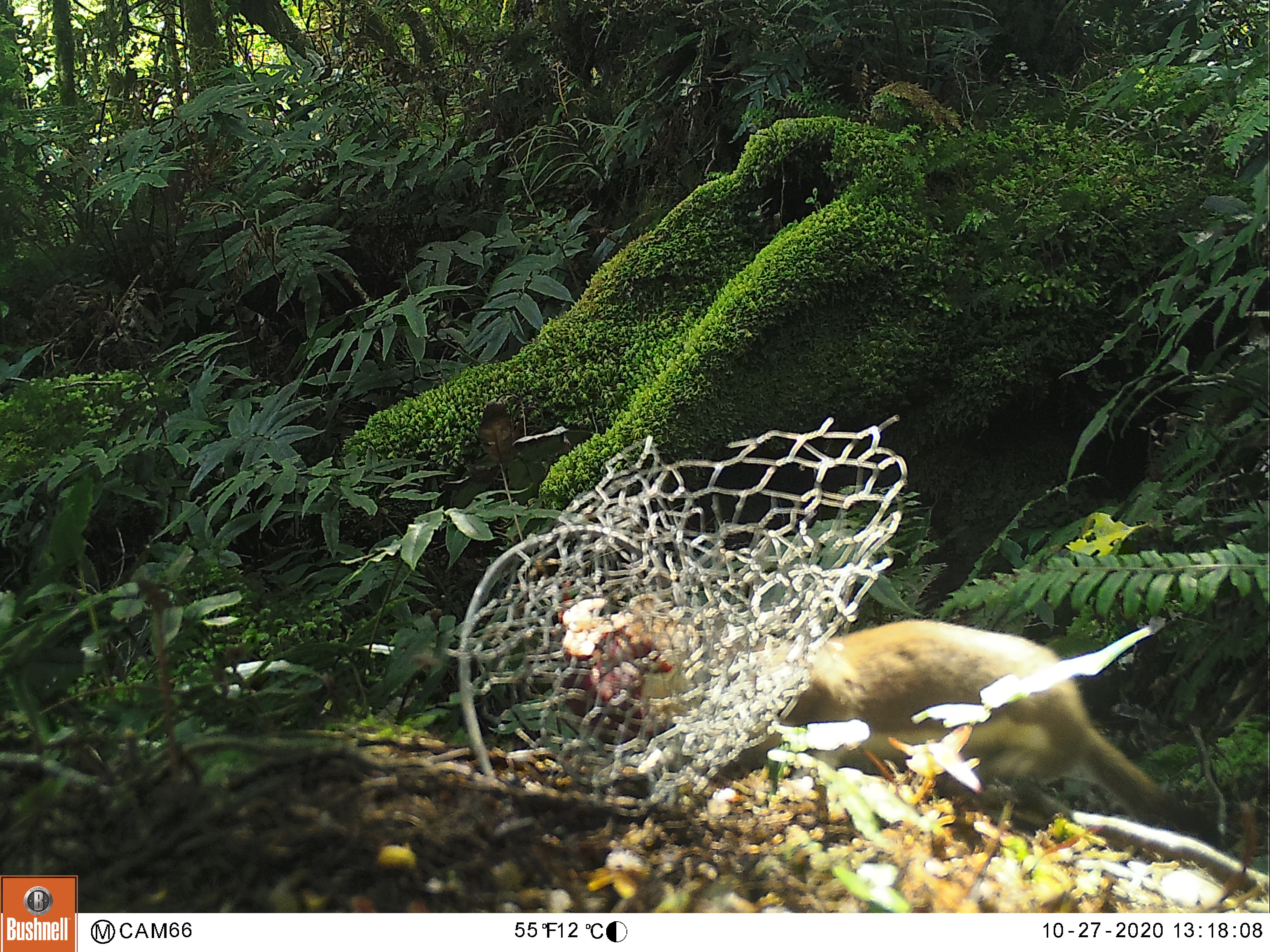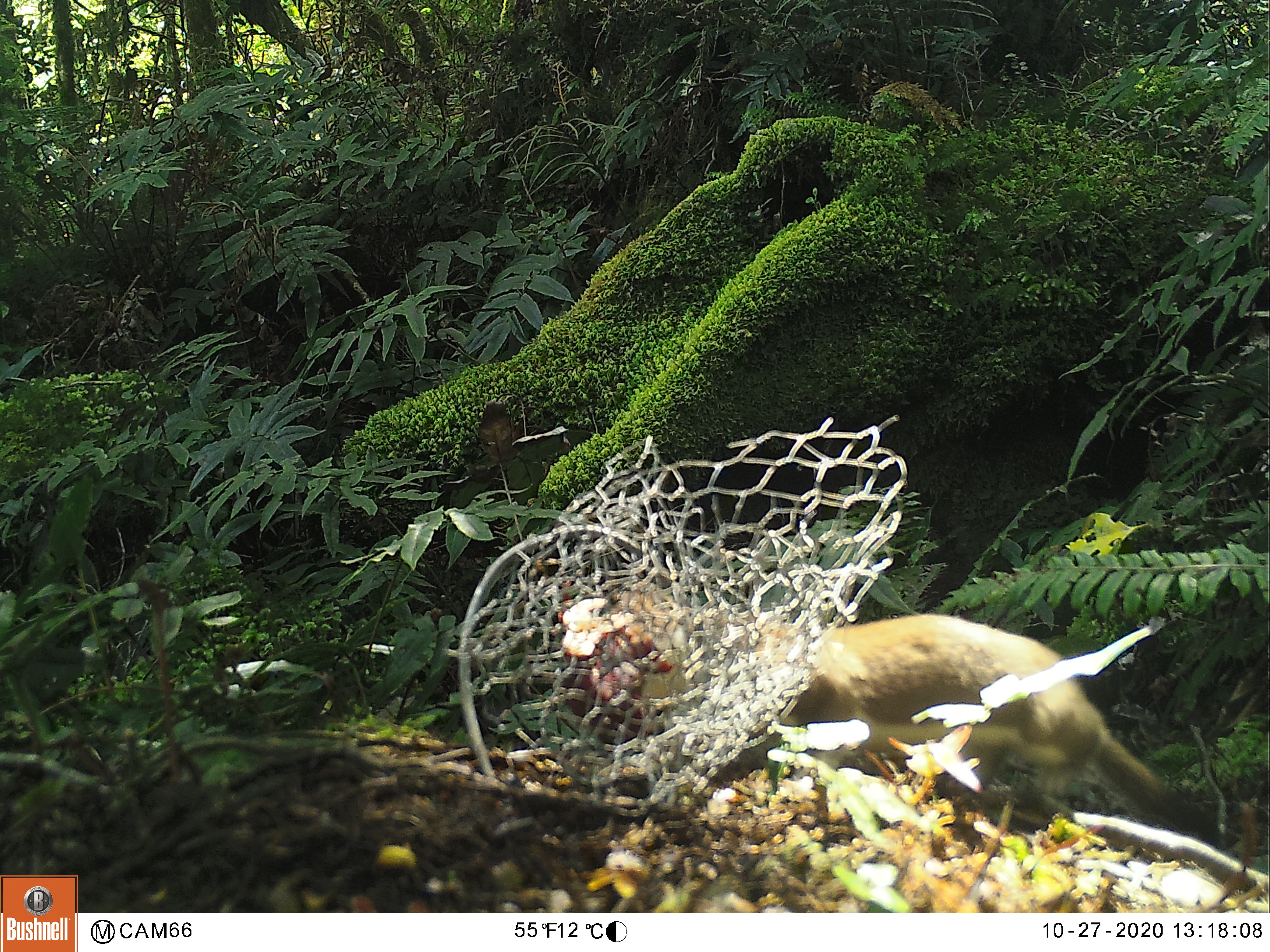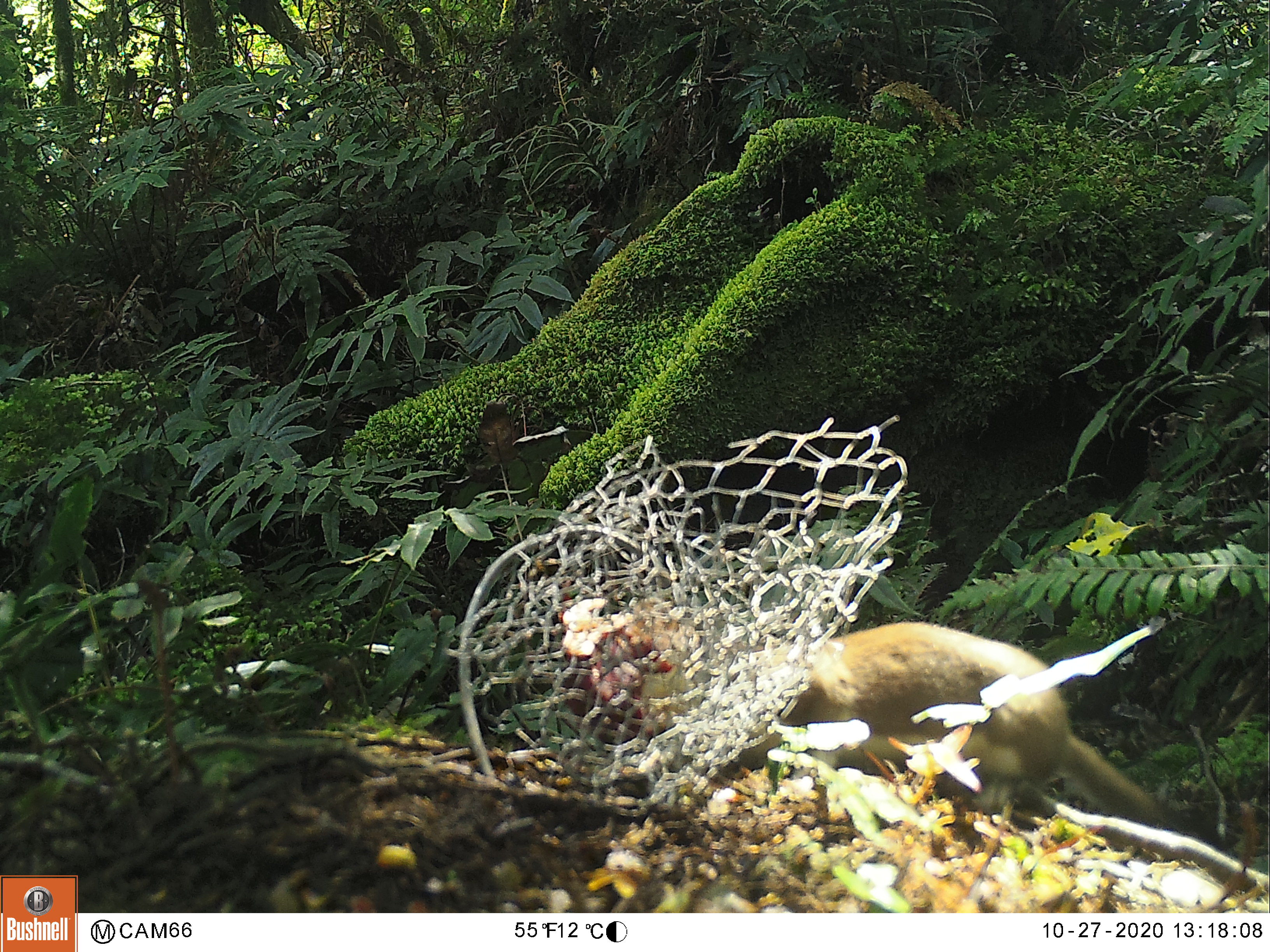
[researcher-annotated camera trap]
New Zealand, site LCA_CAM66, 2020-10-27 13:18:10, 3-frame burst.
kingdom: Animalia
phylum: Chordata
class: Mammalia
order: Carnivora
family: Mustelidae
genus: Mustela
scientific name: Mustela erminea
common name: stoat